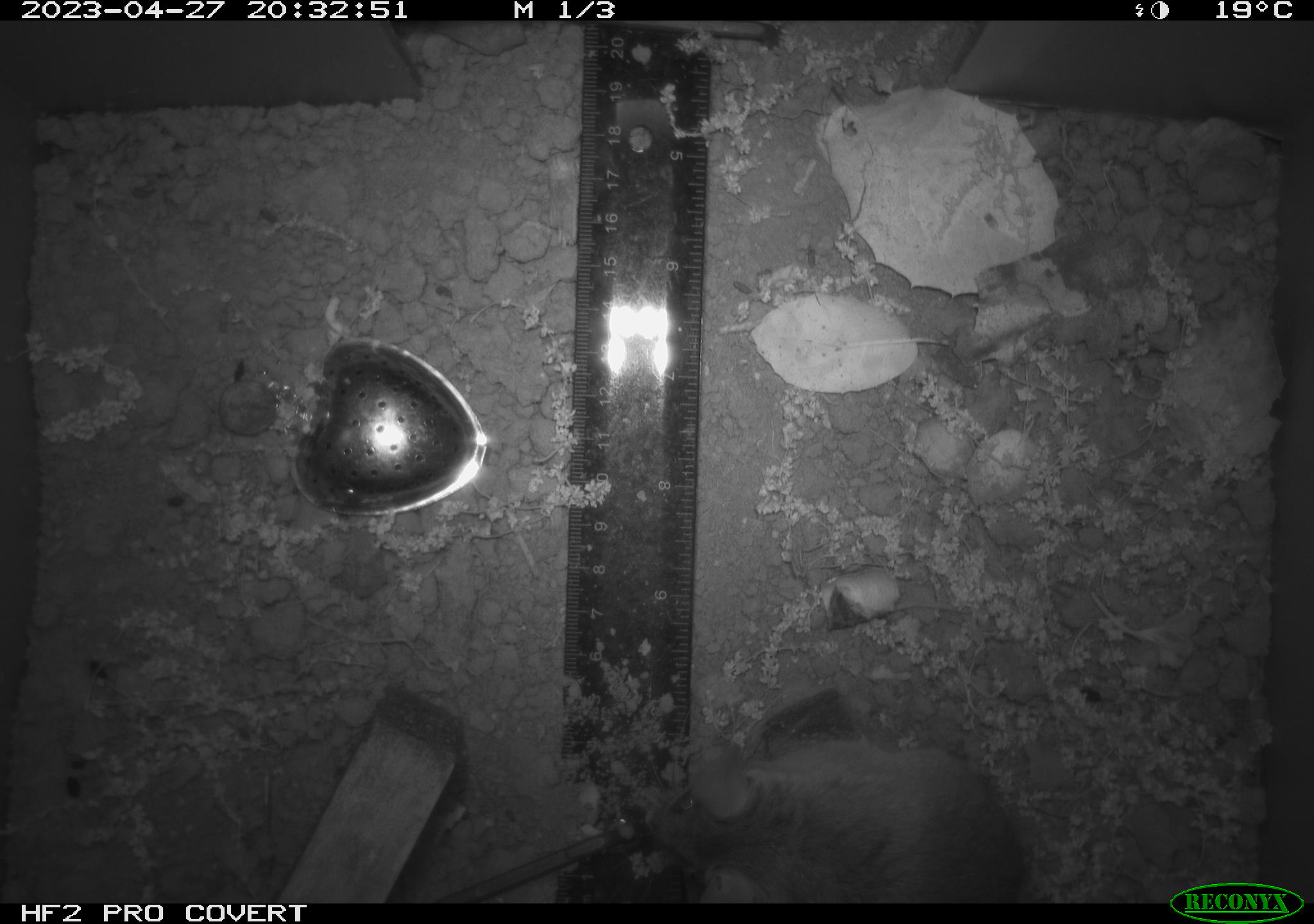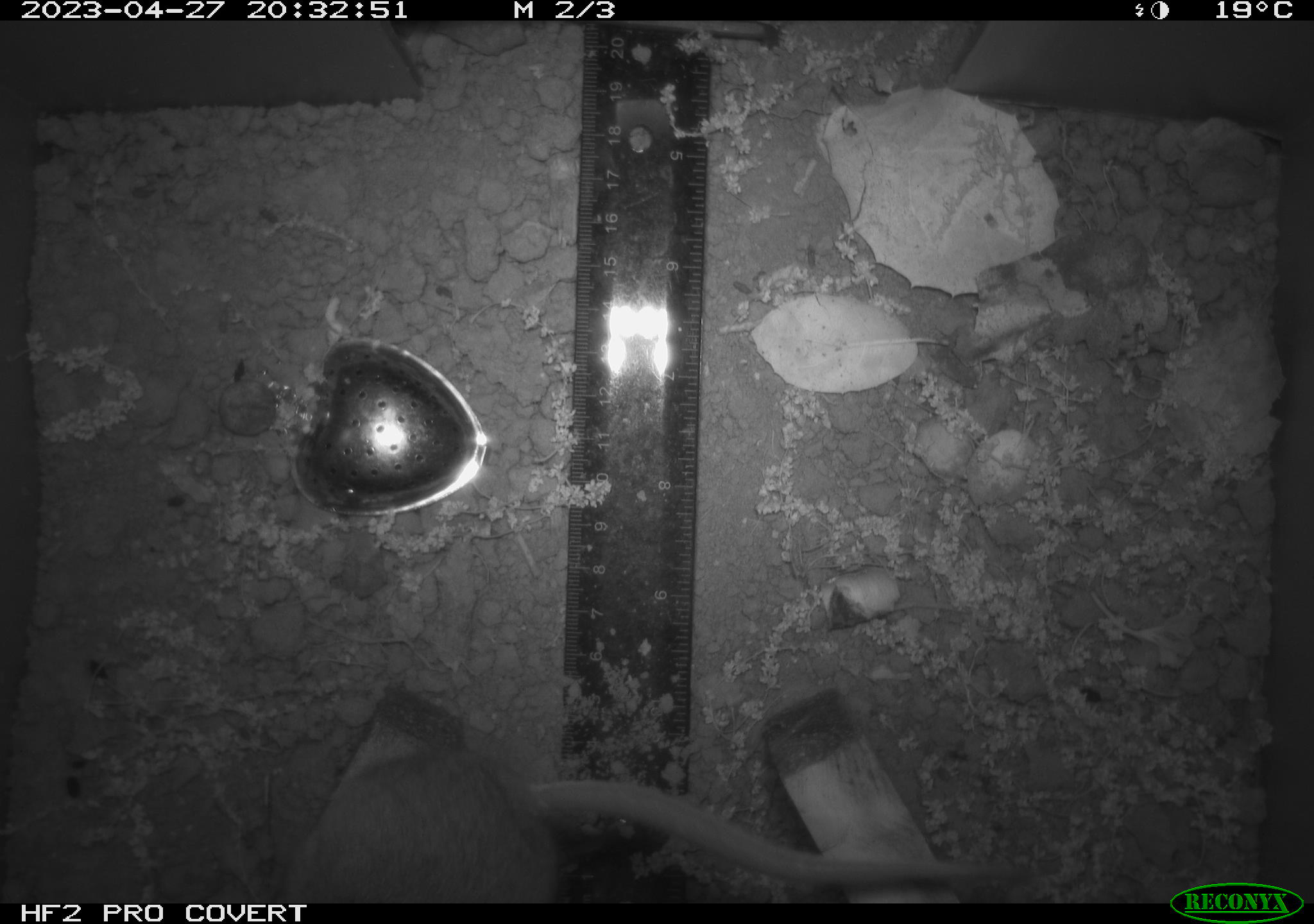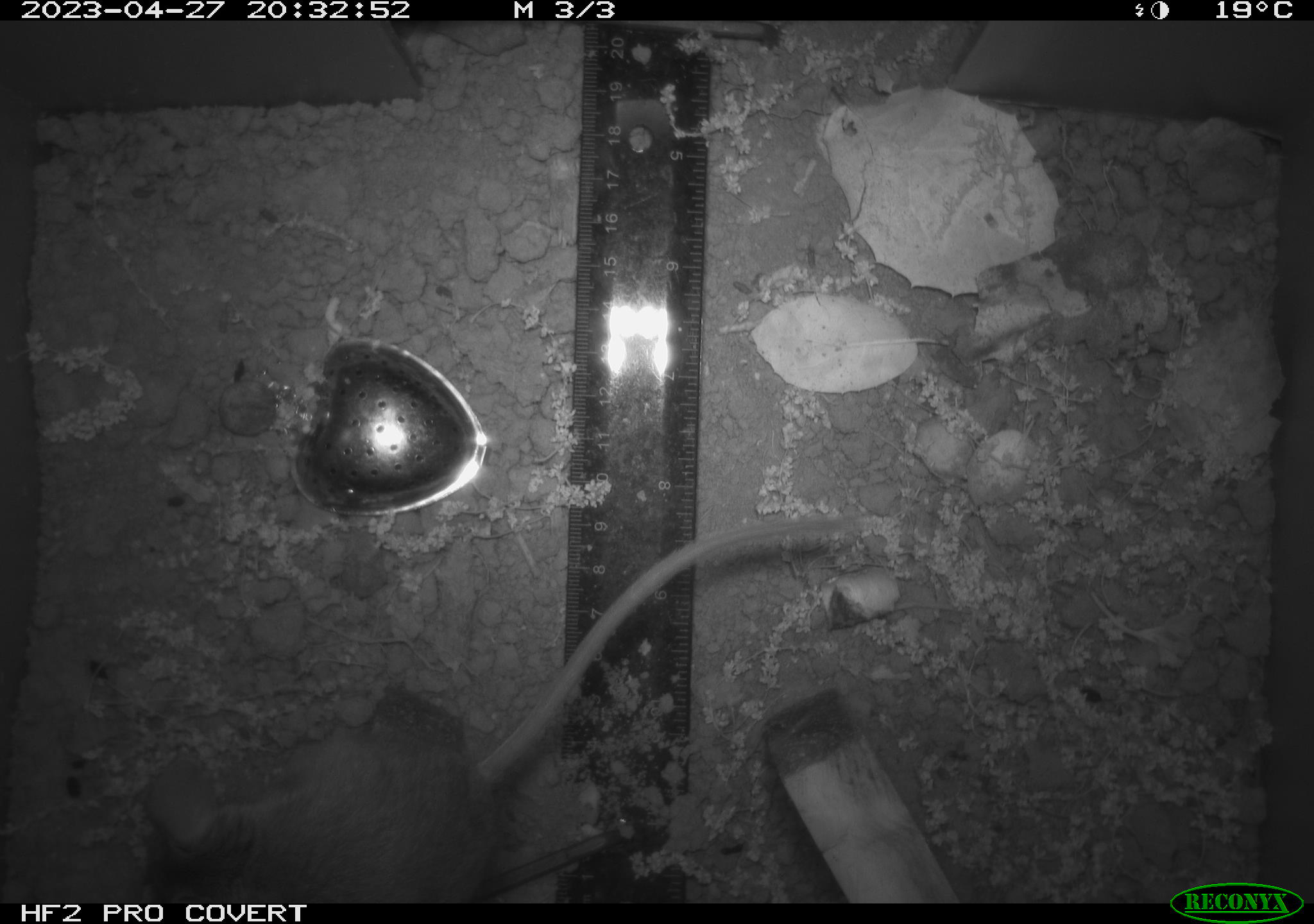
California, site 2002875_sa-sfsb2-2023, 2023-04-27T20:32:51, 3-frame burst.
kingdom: Animalia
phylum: Chordata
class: Mammalia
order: Rodentia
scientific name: Rodentia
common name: mouse species